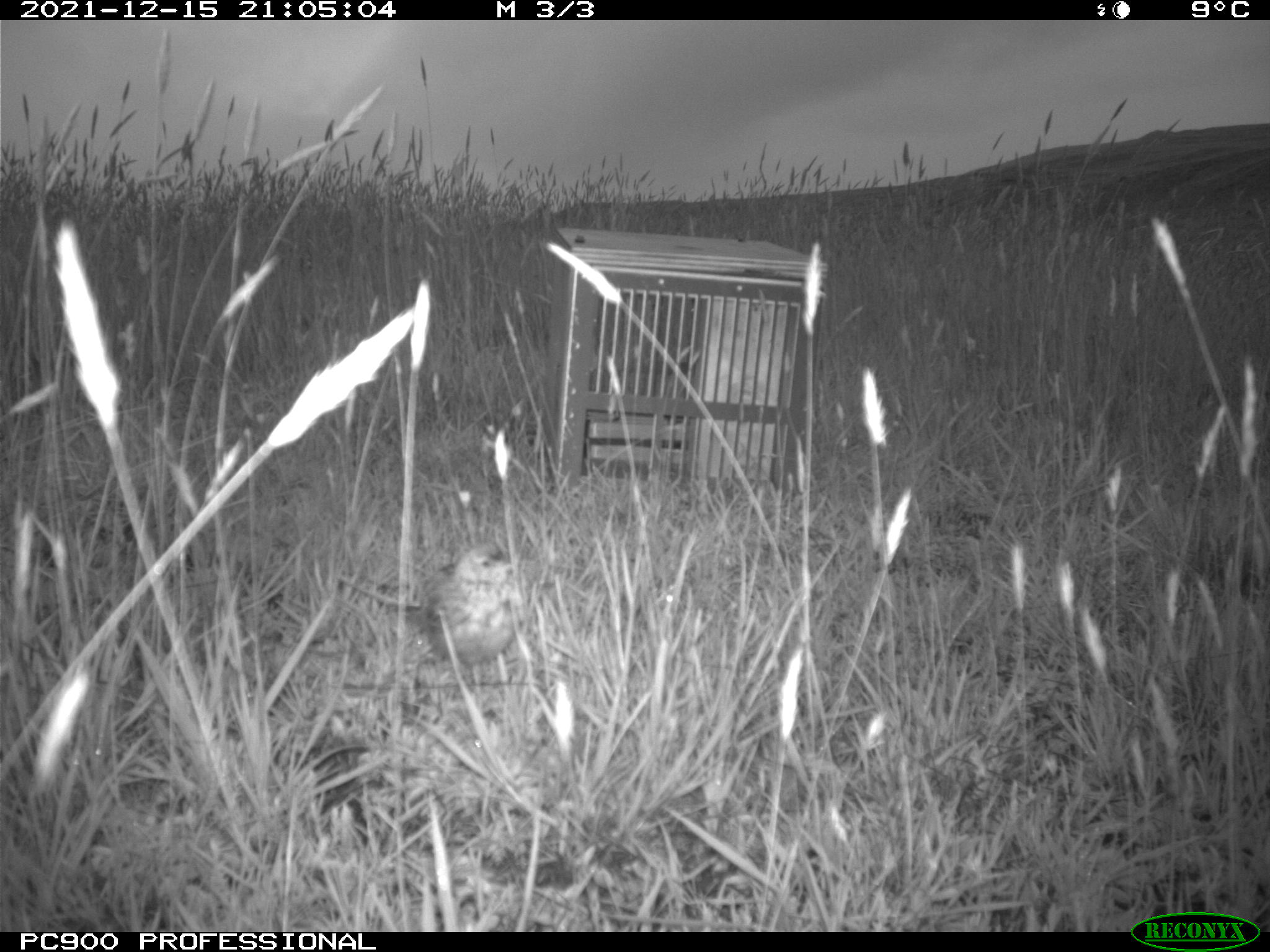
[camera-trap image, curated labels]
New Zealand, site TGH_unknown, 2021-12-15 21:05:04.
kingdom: Animalia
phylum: Chordata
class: Aves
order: Passeriformes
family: Motacillidae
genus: Anthus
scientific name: Anthus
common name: pipit